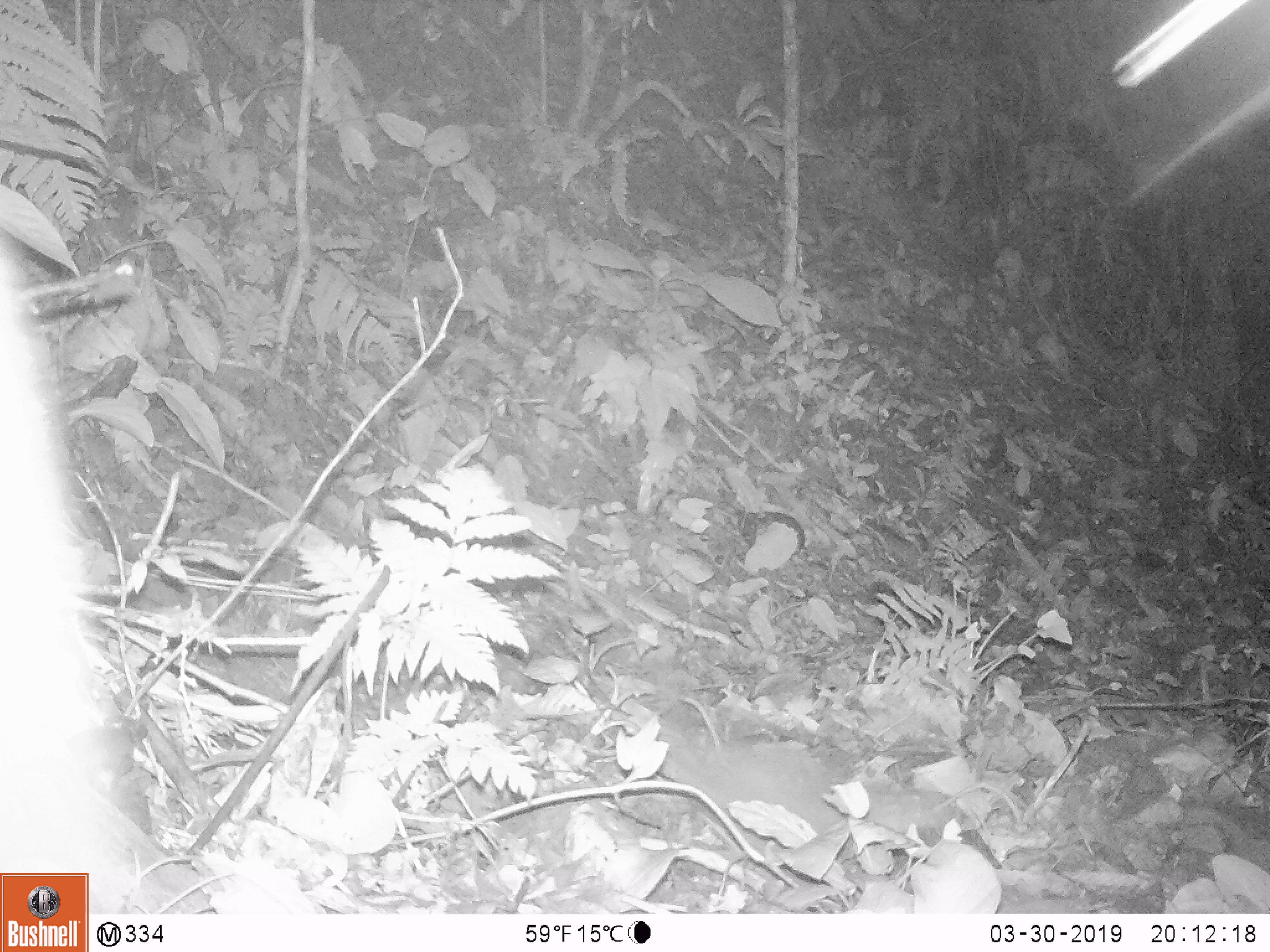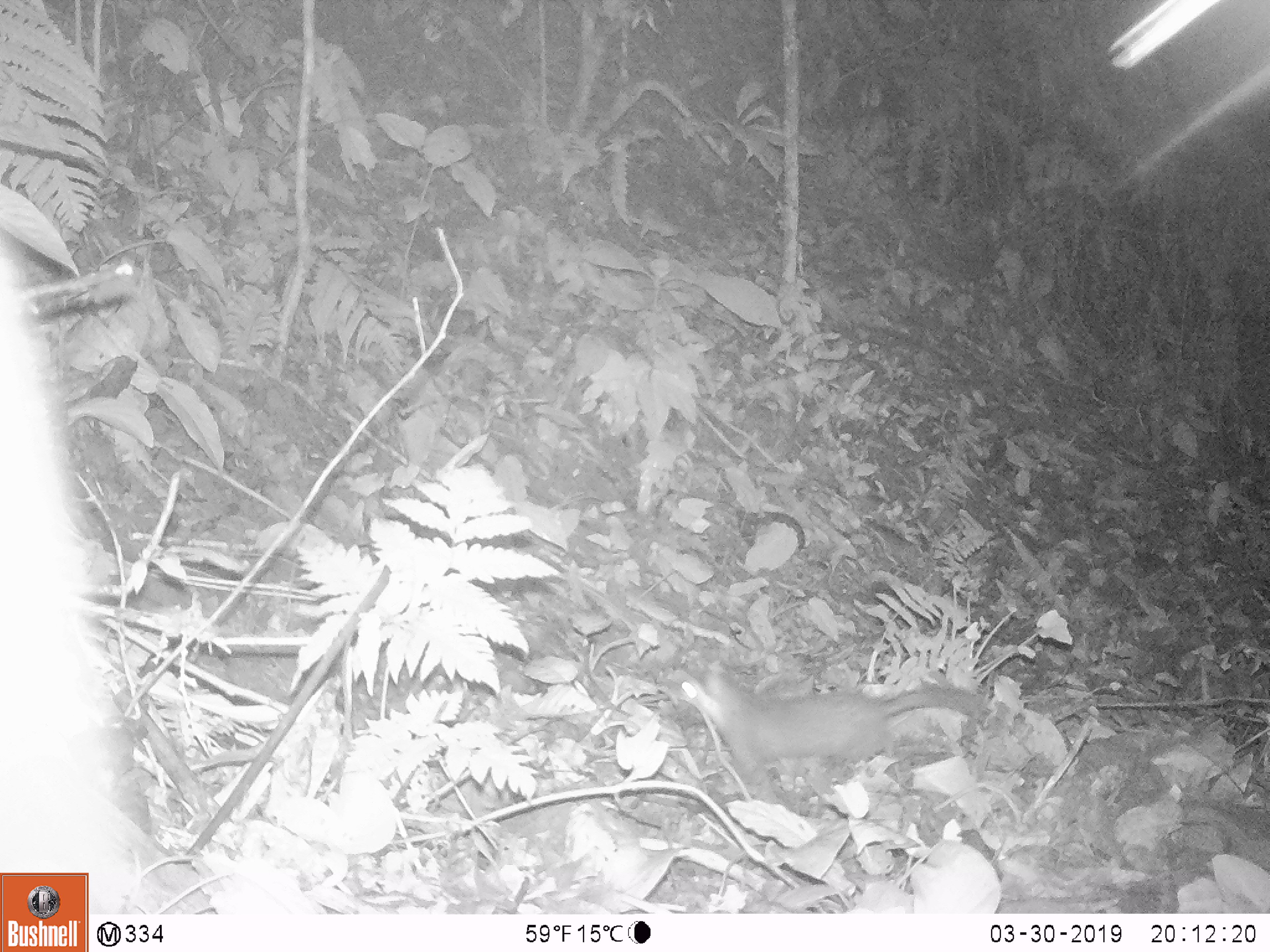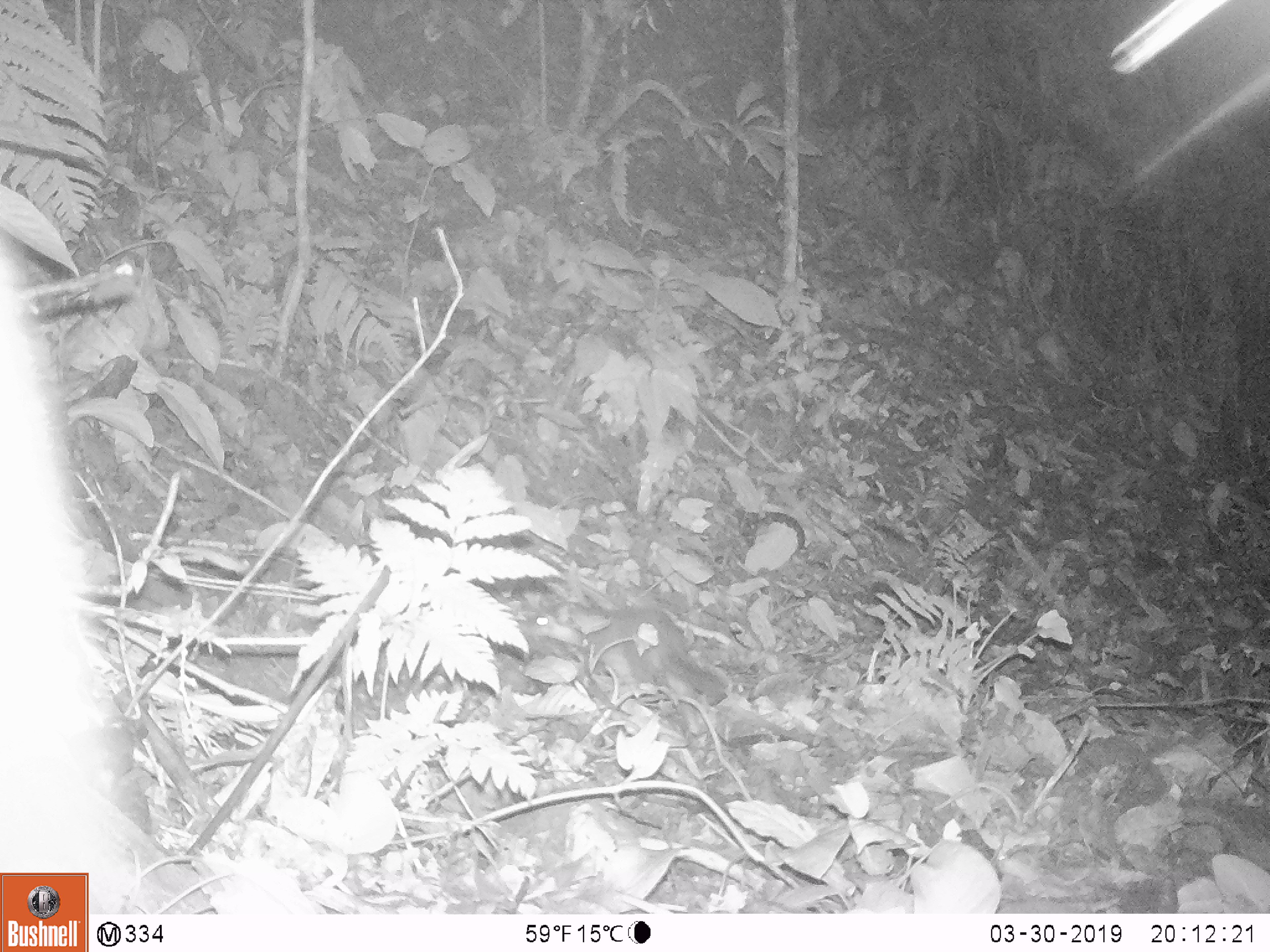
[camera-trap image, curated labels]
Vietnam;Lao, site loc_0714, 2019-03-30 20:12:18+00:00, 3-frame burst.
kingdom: Animalia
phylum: Chordata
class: Mammalia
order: Carnivora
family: Mustelidae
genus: Melogale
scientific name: Melogale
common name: ferret badger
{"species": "ferret badger (Melogale)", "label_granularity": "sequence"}